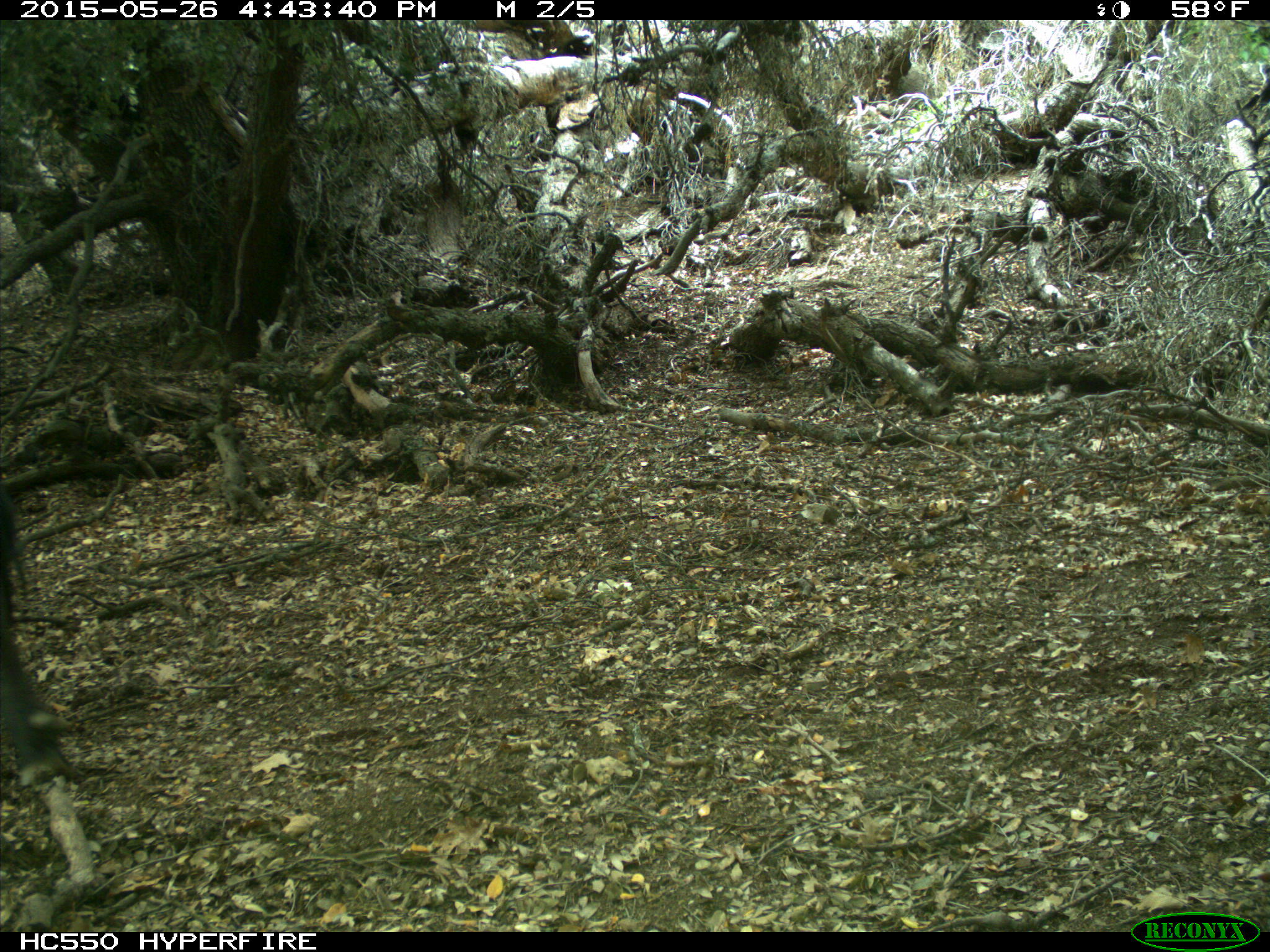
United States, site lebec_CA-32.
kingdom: Animalia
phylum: Chordata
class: Mammalia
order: Artiodactyla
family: Bovidae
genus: Bos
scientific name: Bos taurus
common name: domestic cow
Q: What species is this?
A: Bos taurus (domestic cow).